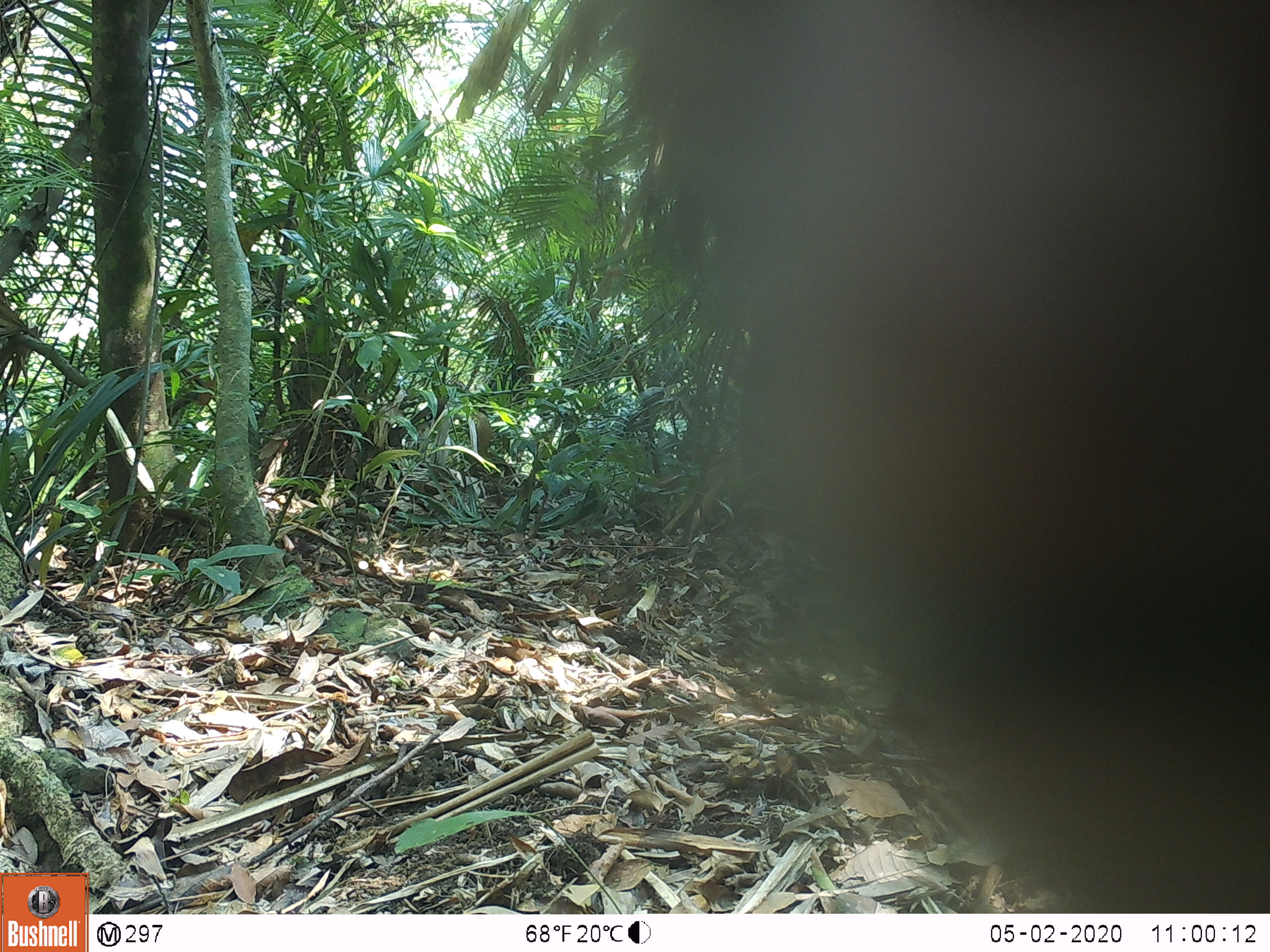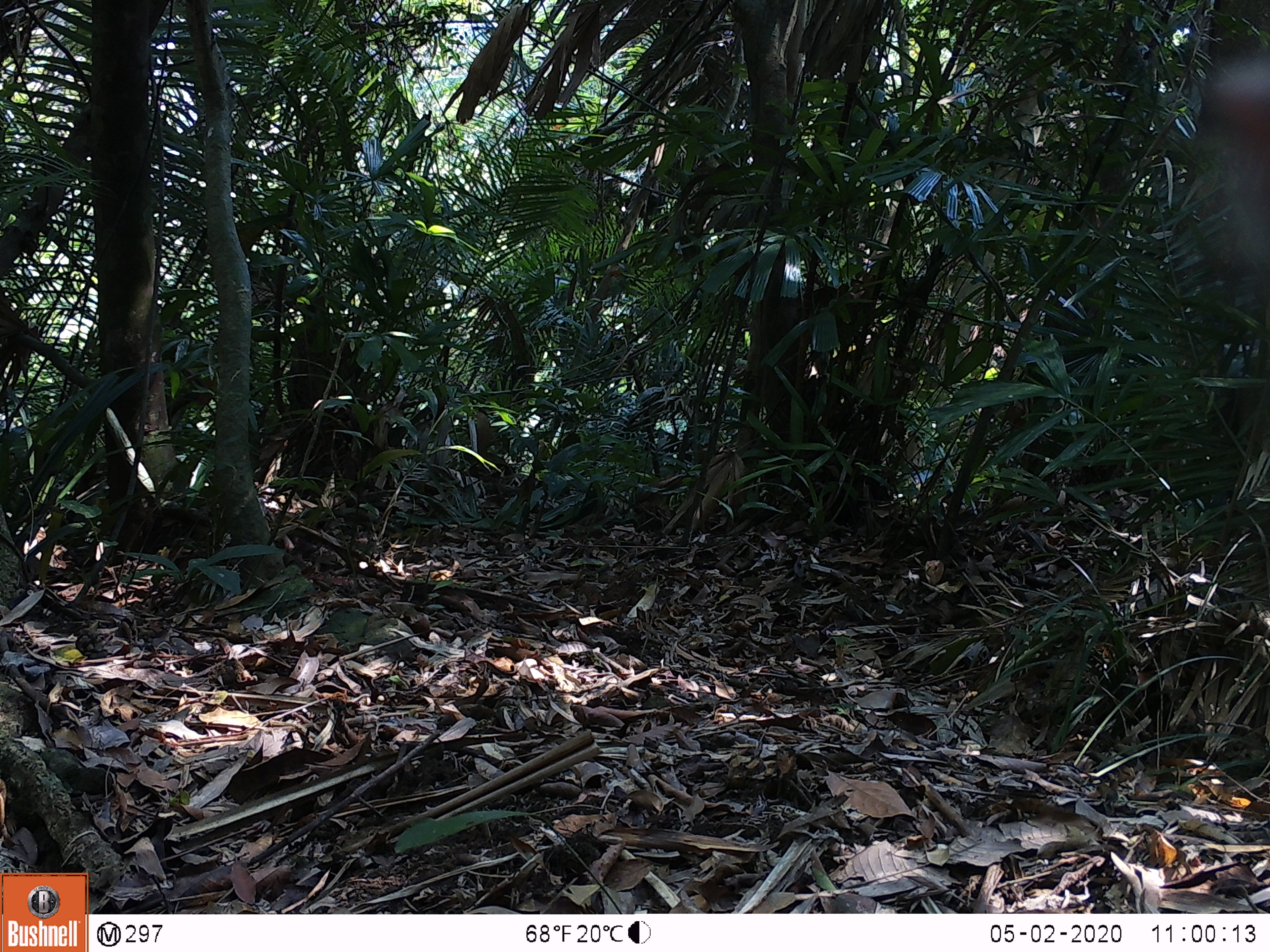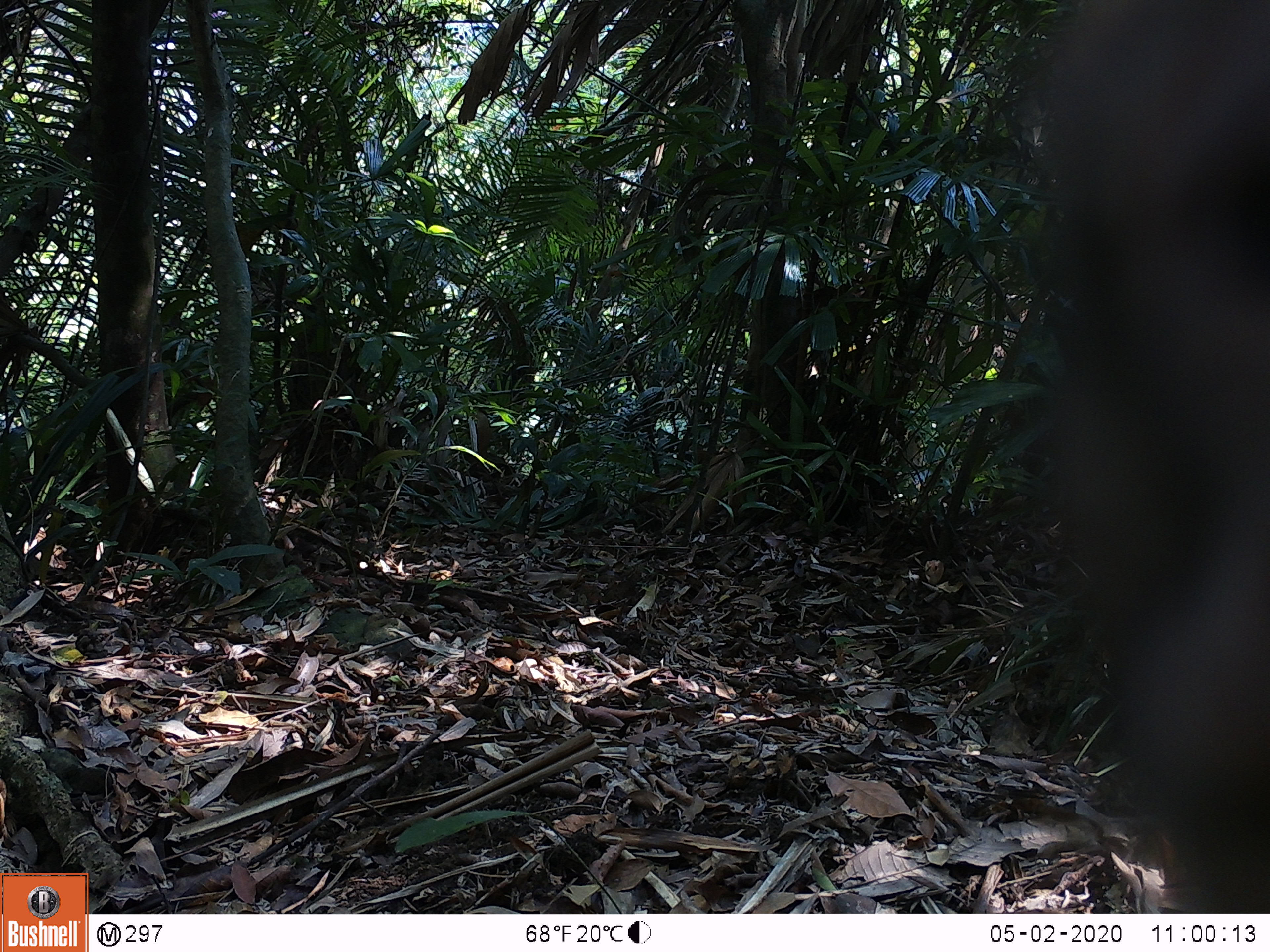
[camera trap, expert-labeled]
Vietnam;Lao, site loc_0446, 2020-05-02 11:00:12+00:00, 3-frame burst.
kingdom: Animalia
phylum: Chordata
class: Mammalia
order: Primates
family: Cercopithecidae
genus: Macaca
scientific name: Macaca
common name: macaques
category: assam or rhesus macaque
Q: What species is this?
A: Assam or rhesus macaque (macaques) (Macaca).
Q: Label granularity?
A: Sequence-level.